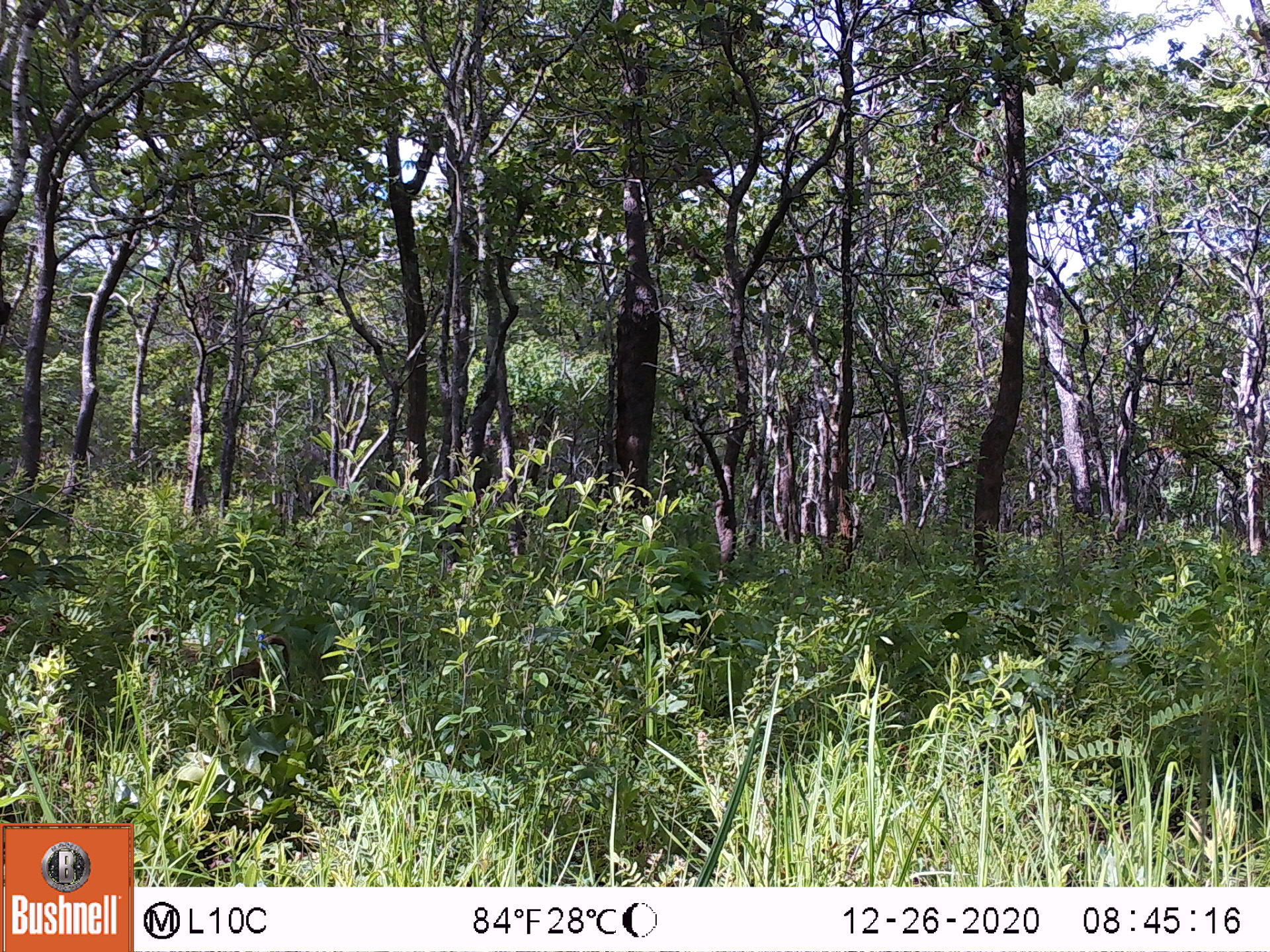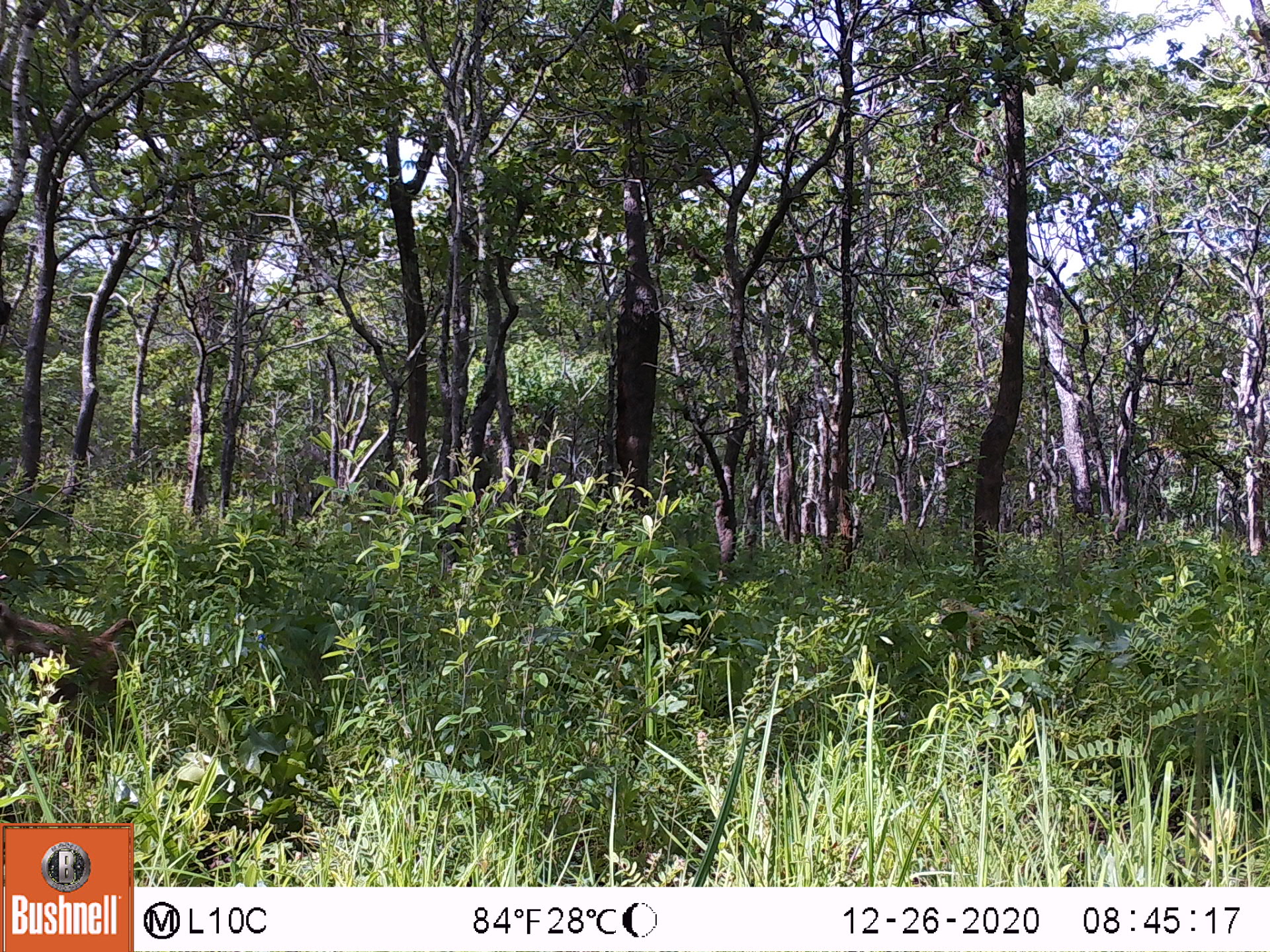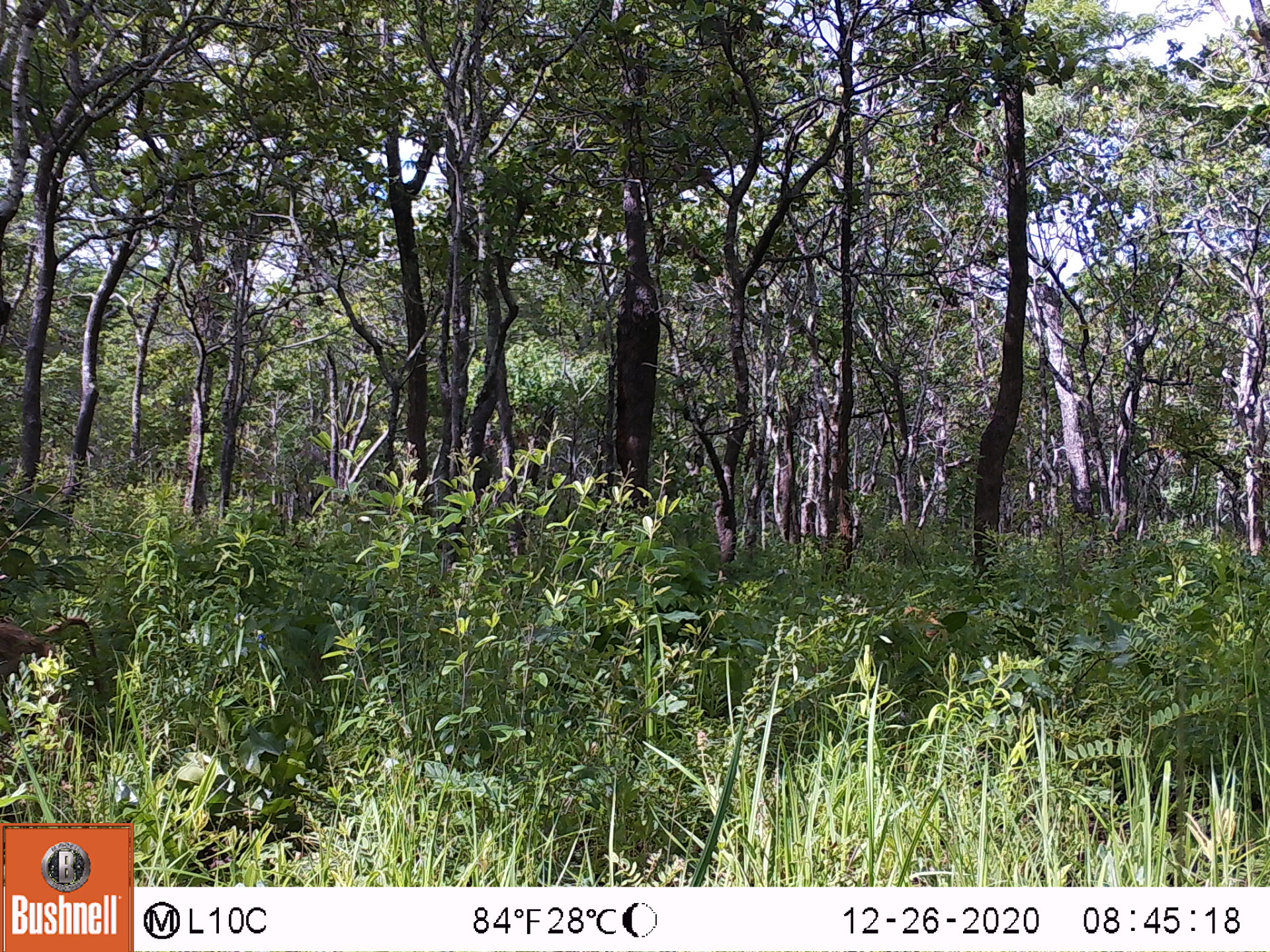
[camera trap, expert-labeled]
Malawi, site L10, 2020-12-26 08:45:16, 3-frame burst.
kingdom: Animalia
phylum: Chordata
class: Mammalia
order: Primates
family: Cercopithecidae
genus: Papio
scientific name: Papio cynocephalus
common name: yellow baboon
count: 1